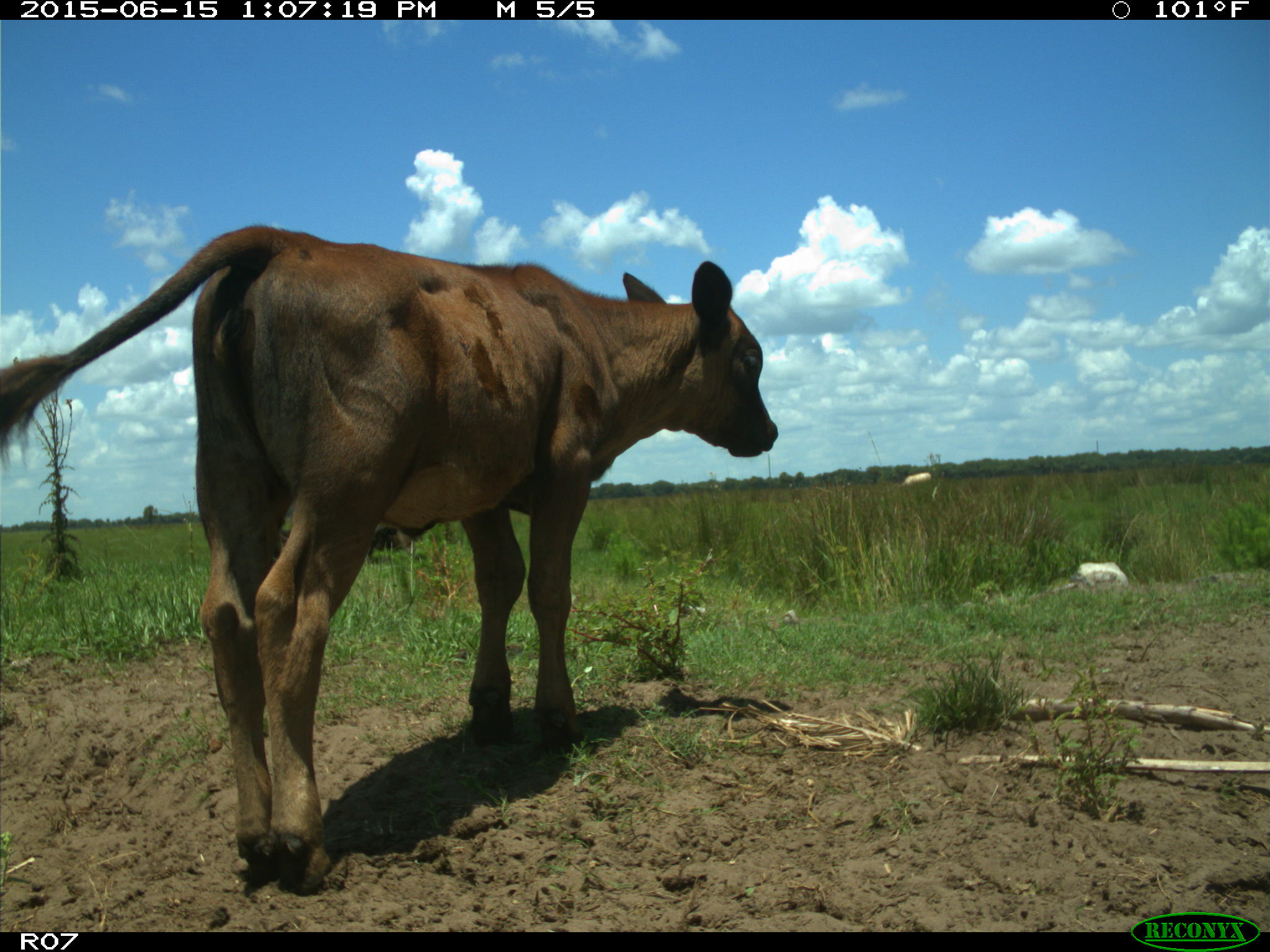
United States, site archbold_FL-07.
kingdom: Animalia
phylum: Chordata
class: Mammalia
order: Artiodactyla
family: Bovidae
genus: Bos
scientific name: Bos taurus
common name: domestic cow